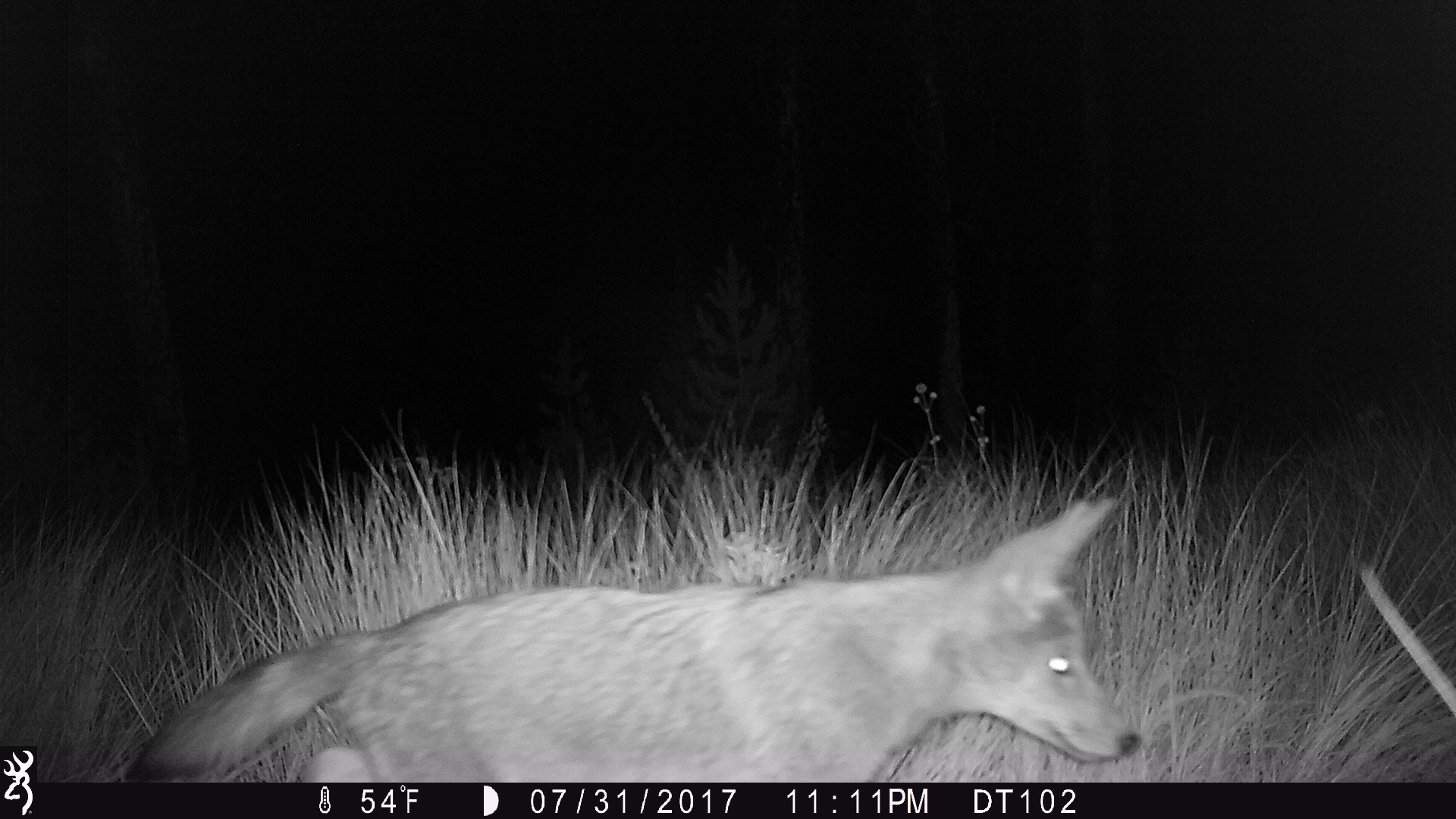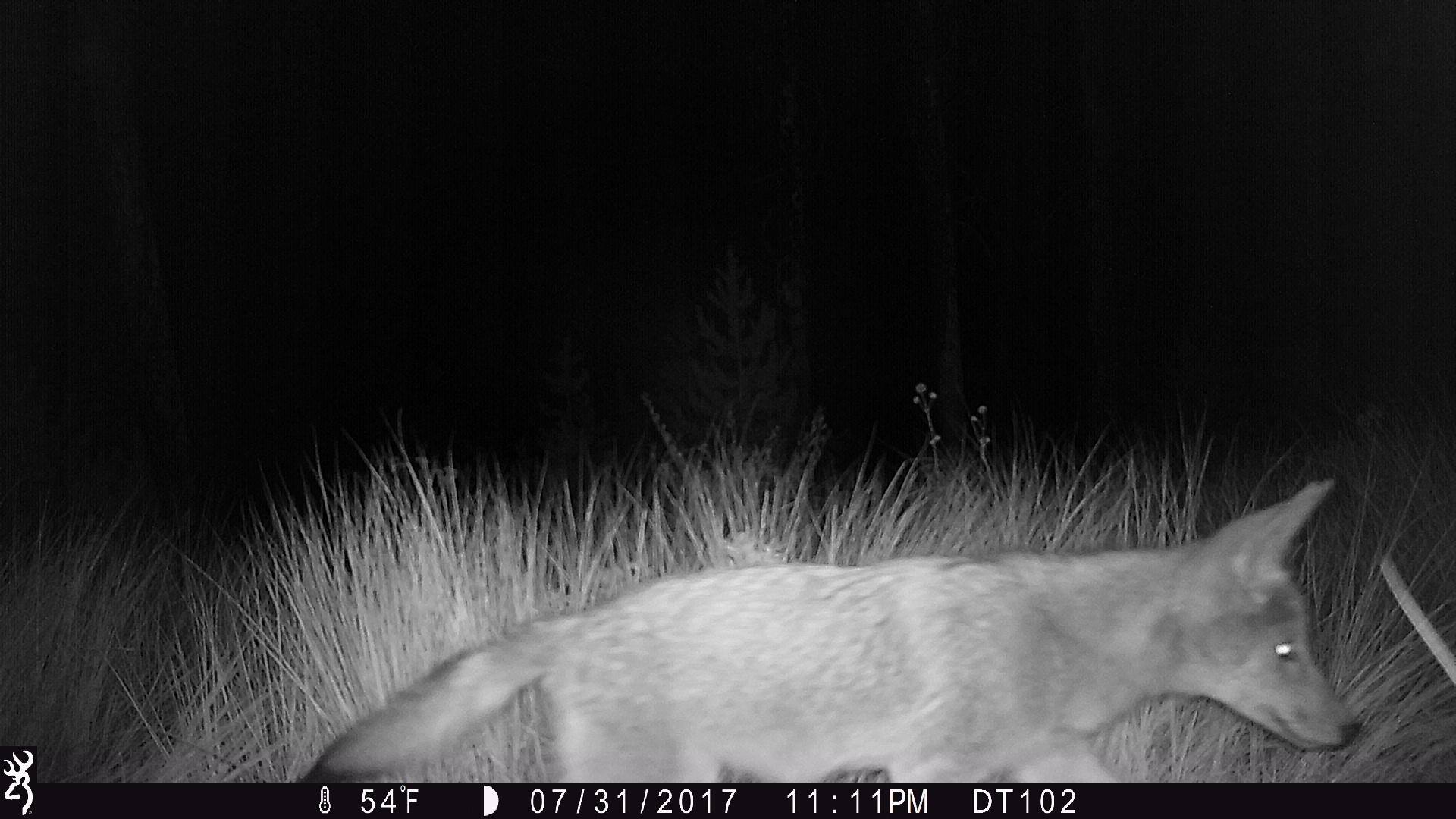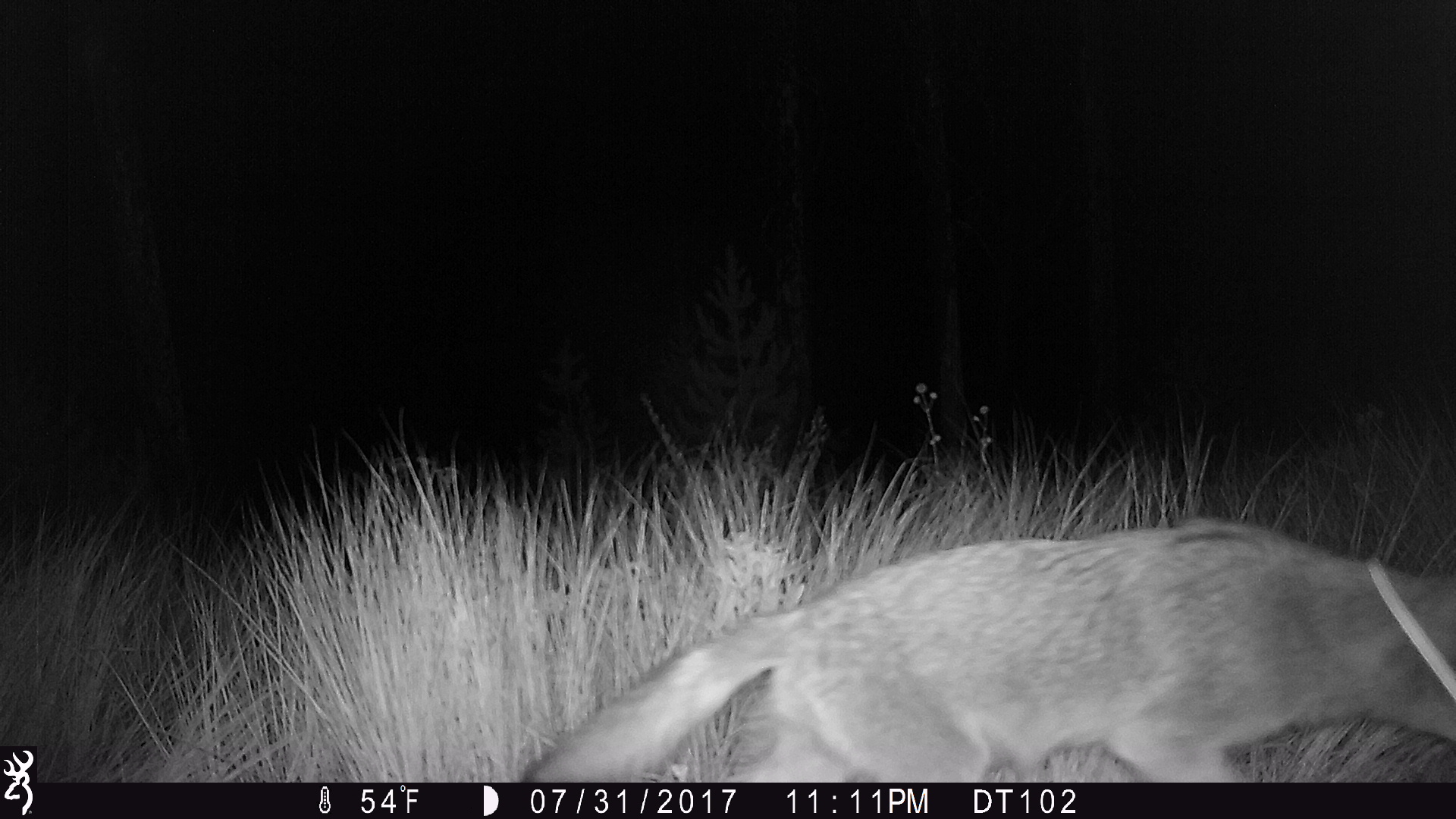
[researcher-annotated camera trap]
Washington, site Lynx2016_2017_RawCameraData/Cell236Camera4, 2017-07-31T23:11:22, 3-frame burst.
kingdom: Animalia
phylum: Chordata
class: Mammalia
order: Carnivora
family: Canidae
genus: Canis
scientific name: Canis latrans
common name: coyote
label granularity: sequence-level